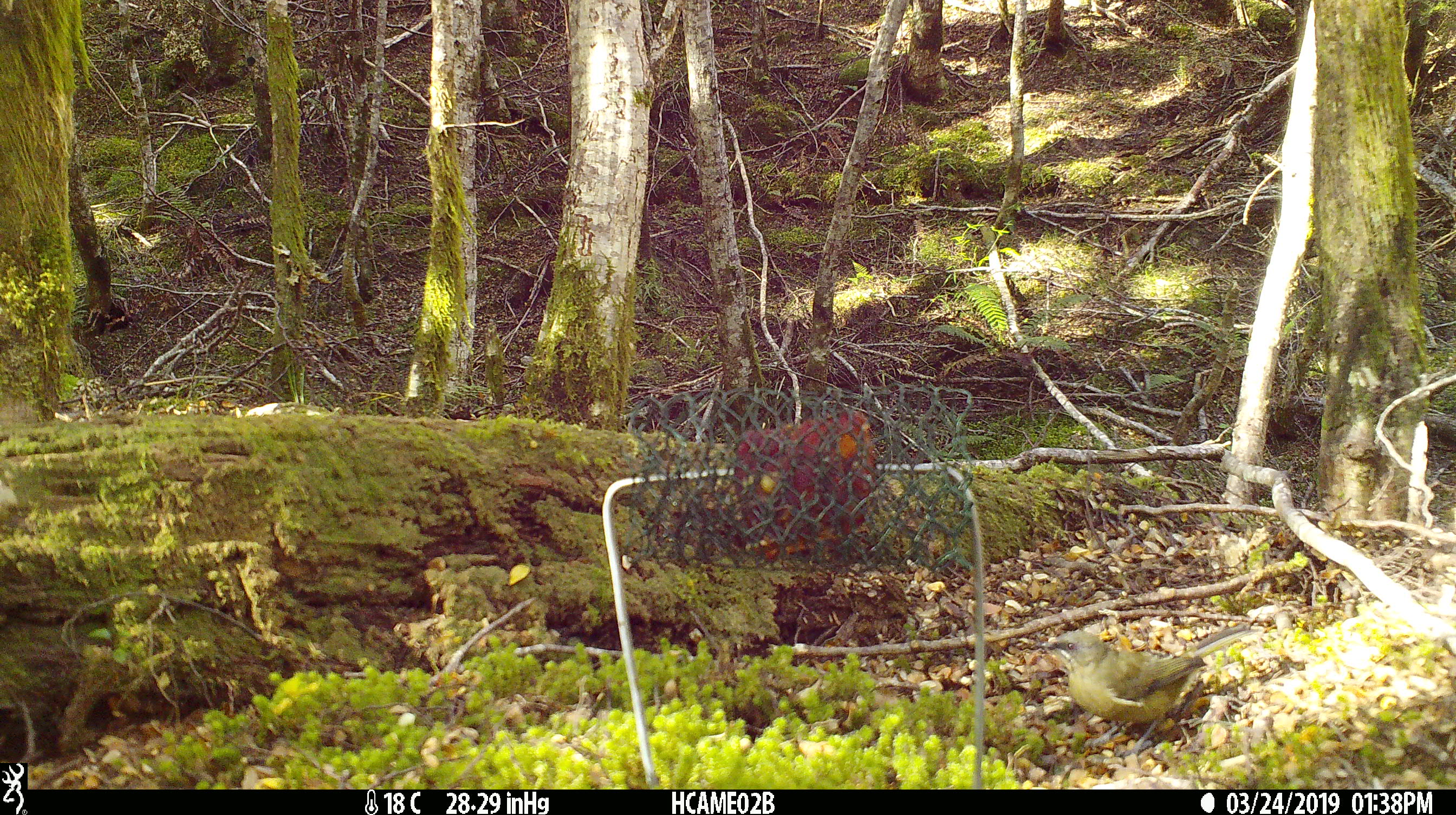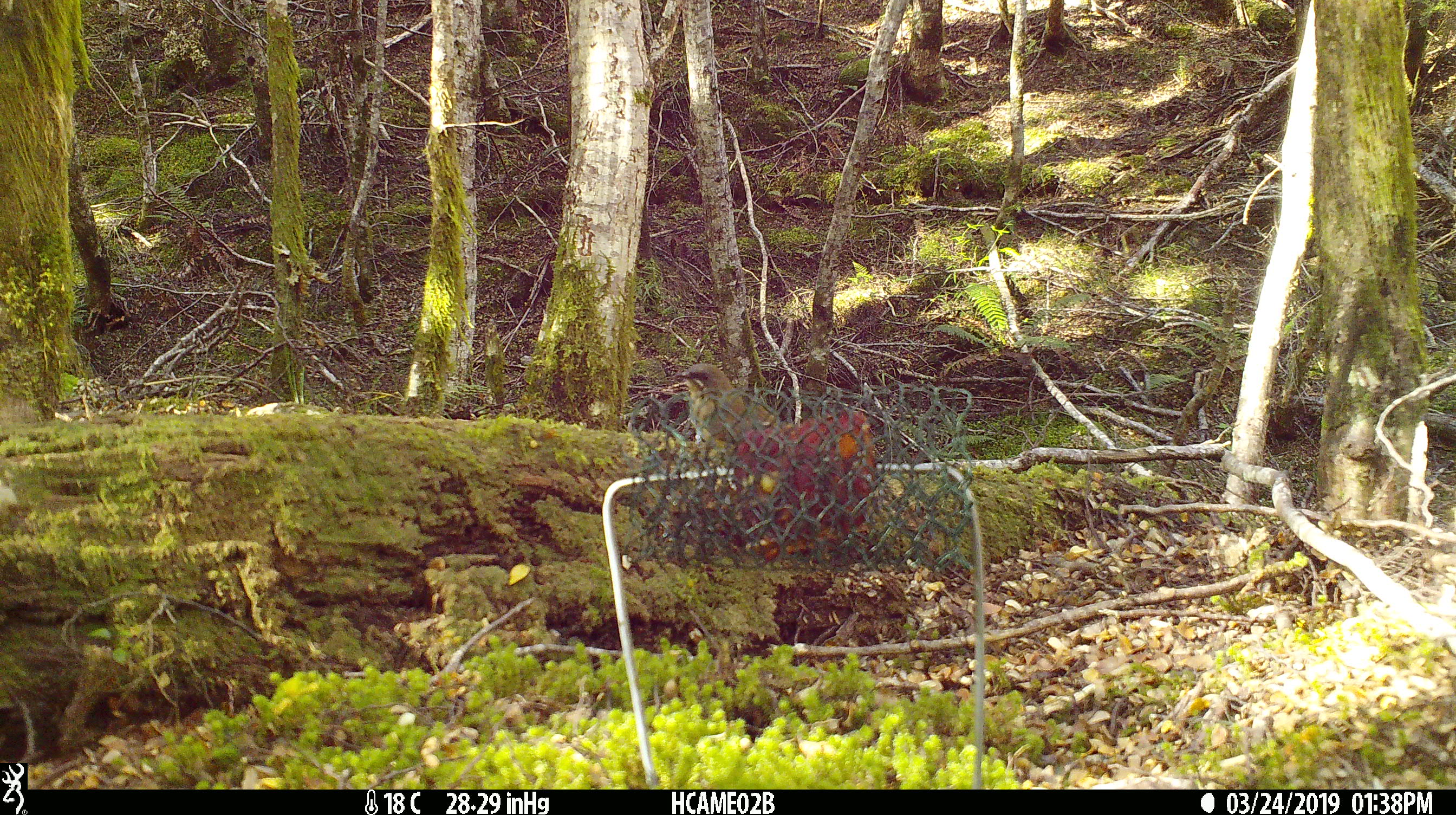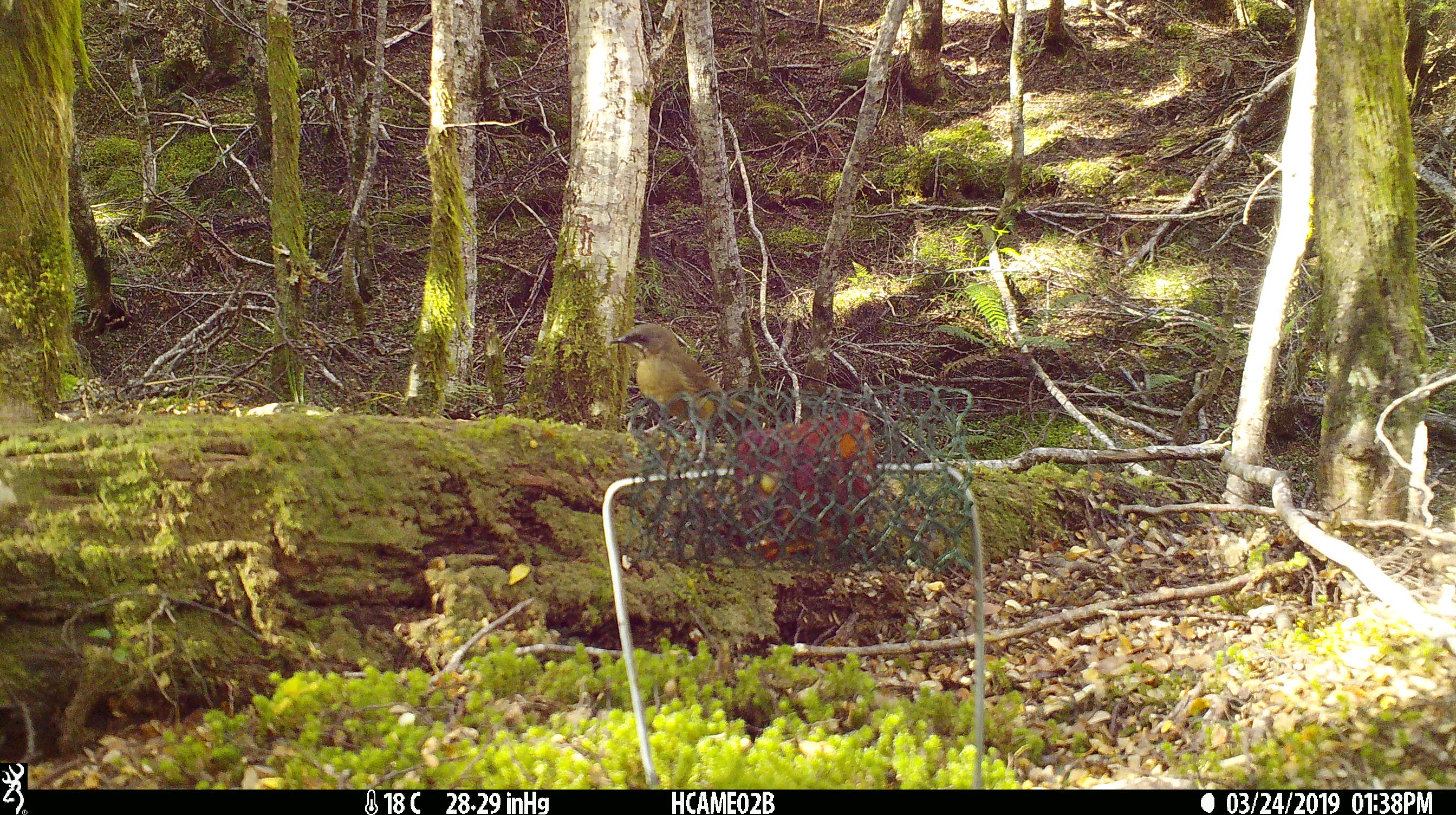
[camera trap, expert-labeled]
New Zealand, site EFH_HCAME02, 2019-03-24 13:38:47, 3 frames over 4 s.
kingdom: Animalia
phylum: Chordata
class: Aves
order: Passeriformes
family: Meliphagidae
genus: Anthornis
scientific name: Anthornis melanura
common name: new zealand bellbird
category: bellbird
Bellbird (new zealand bellbird) (Anthornis melanura).